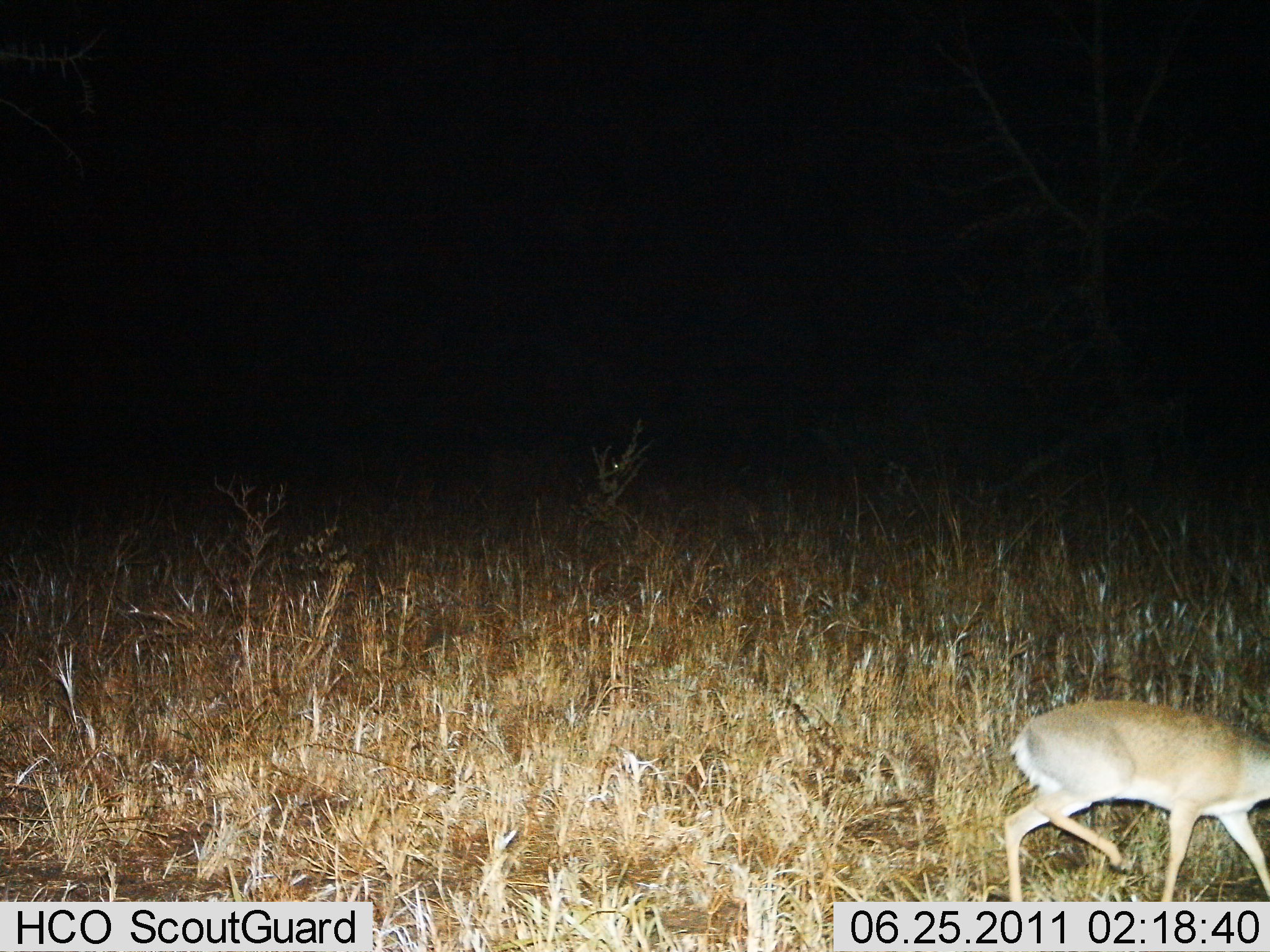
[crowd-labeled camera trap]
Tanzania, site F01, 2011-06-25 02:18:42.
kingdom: Animalia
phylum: Chordata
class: Mammalia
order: Artiodactyla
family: Bovidae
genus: Madoqua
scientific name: Madoqua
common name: dikdik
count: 1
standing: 0%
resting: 0%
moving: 100%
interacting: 0%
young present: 0%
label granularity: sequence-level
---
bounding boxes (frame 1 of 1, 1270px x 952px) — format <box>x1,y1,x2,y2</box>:
animal: <box>1000,702,1270,902</box>